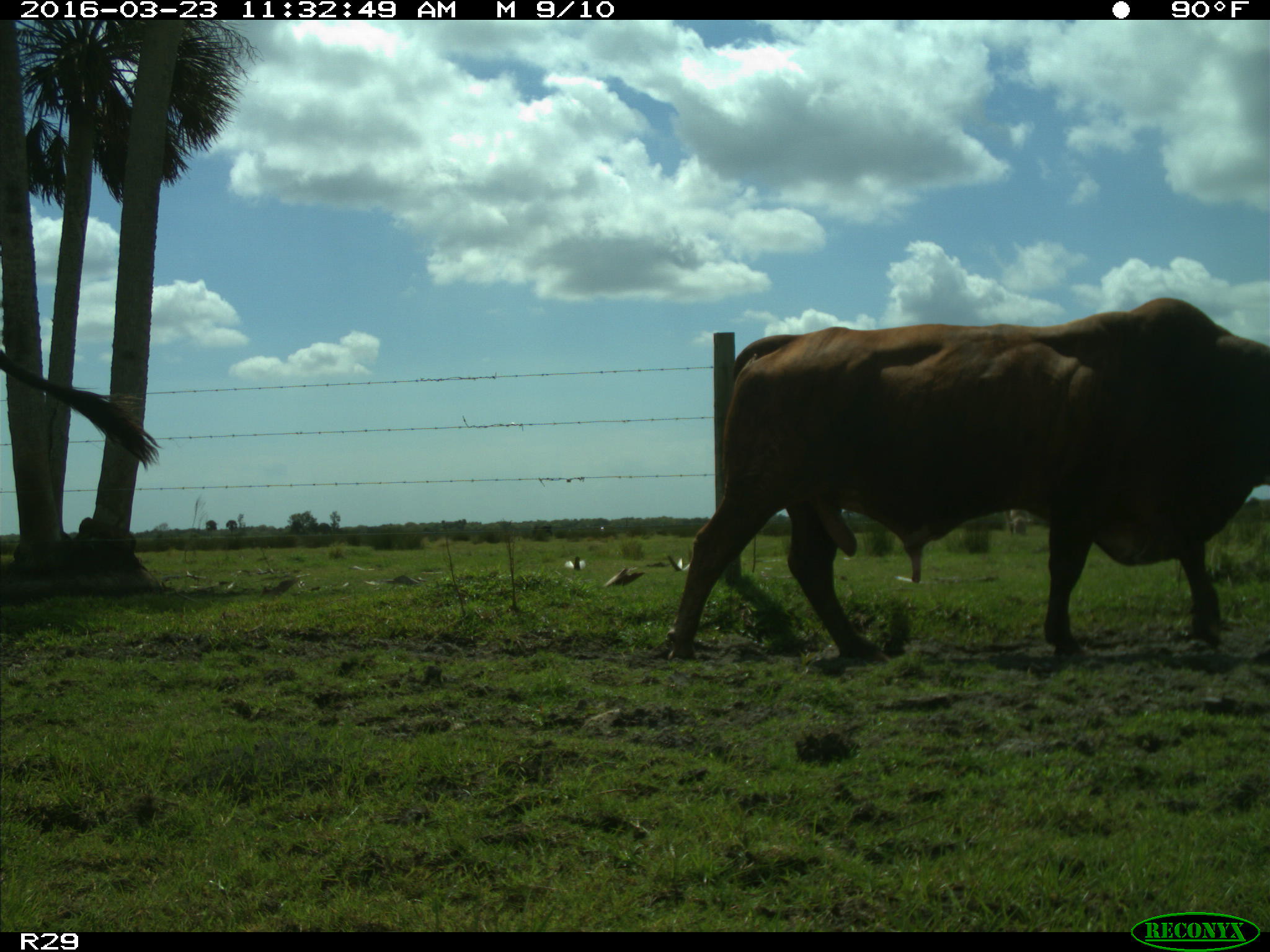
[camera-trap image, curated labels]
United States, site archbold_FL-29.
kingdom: Animalia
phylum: Chordata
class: Mammalia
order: Artiodactyla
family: Bovidae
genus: Bos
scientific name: Bos taurus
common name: domestic cow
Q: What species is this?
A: Bos taurus (domestic cow).